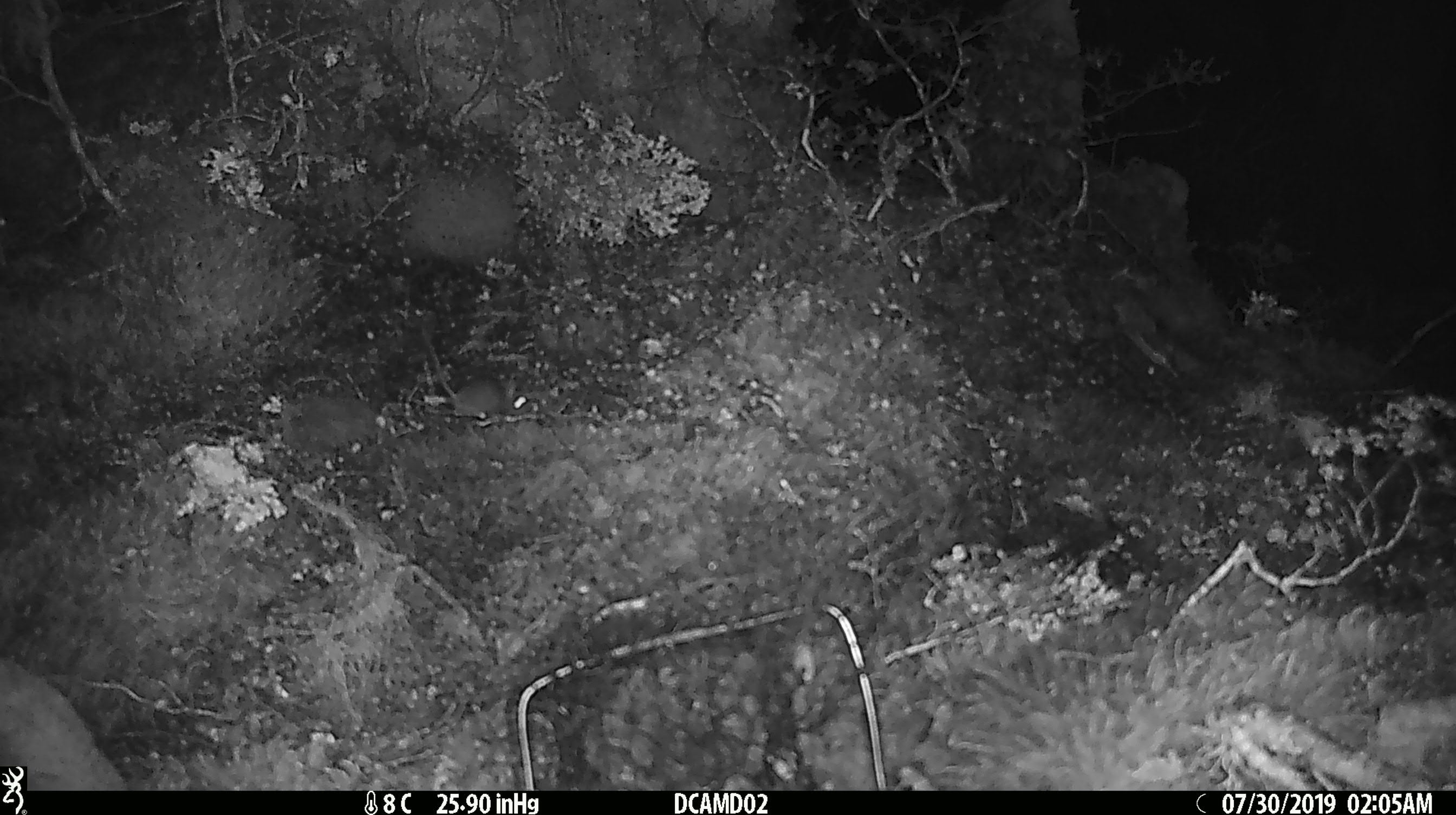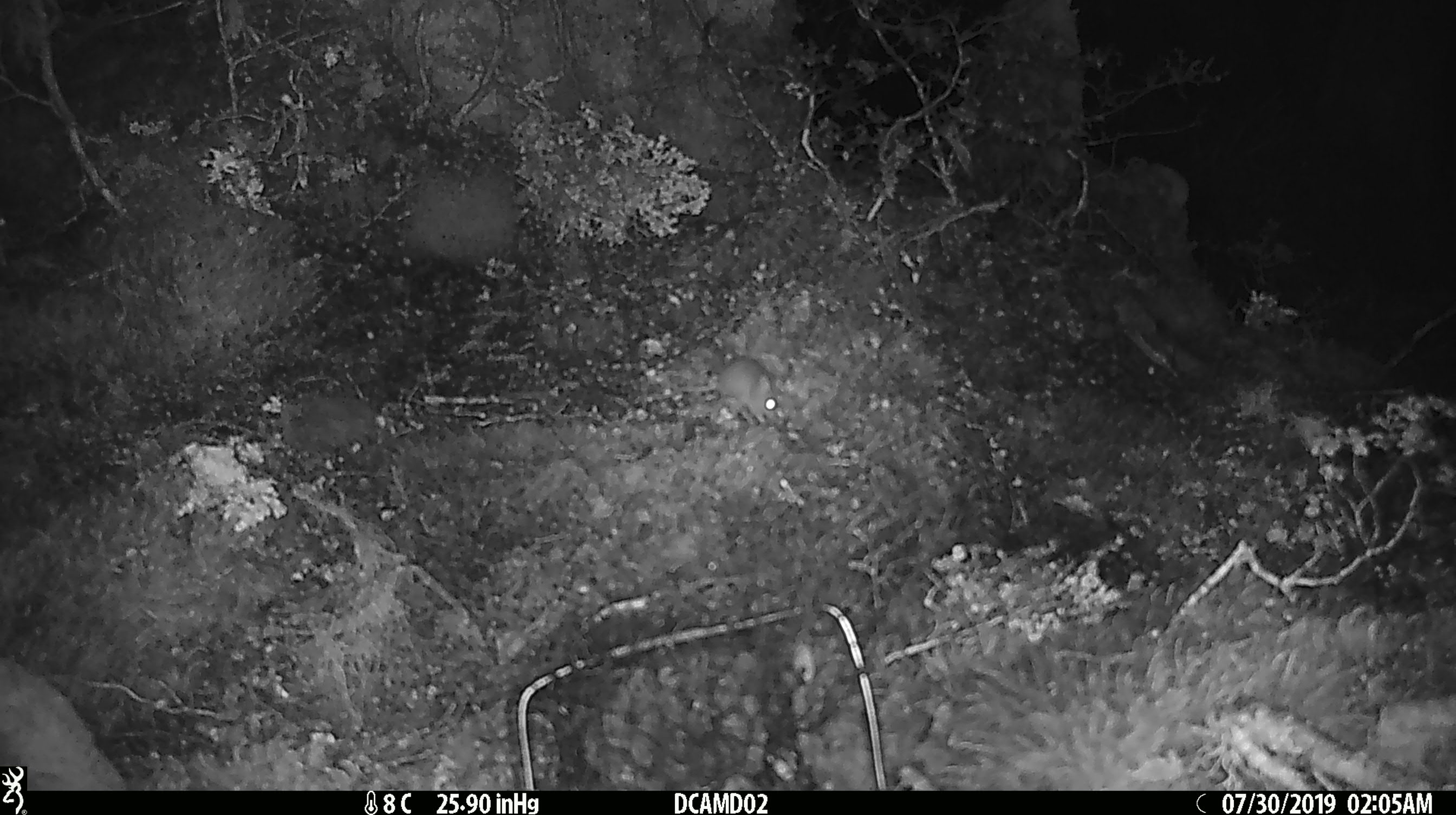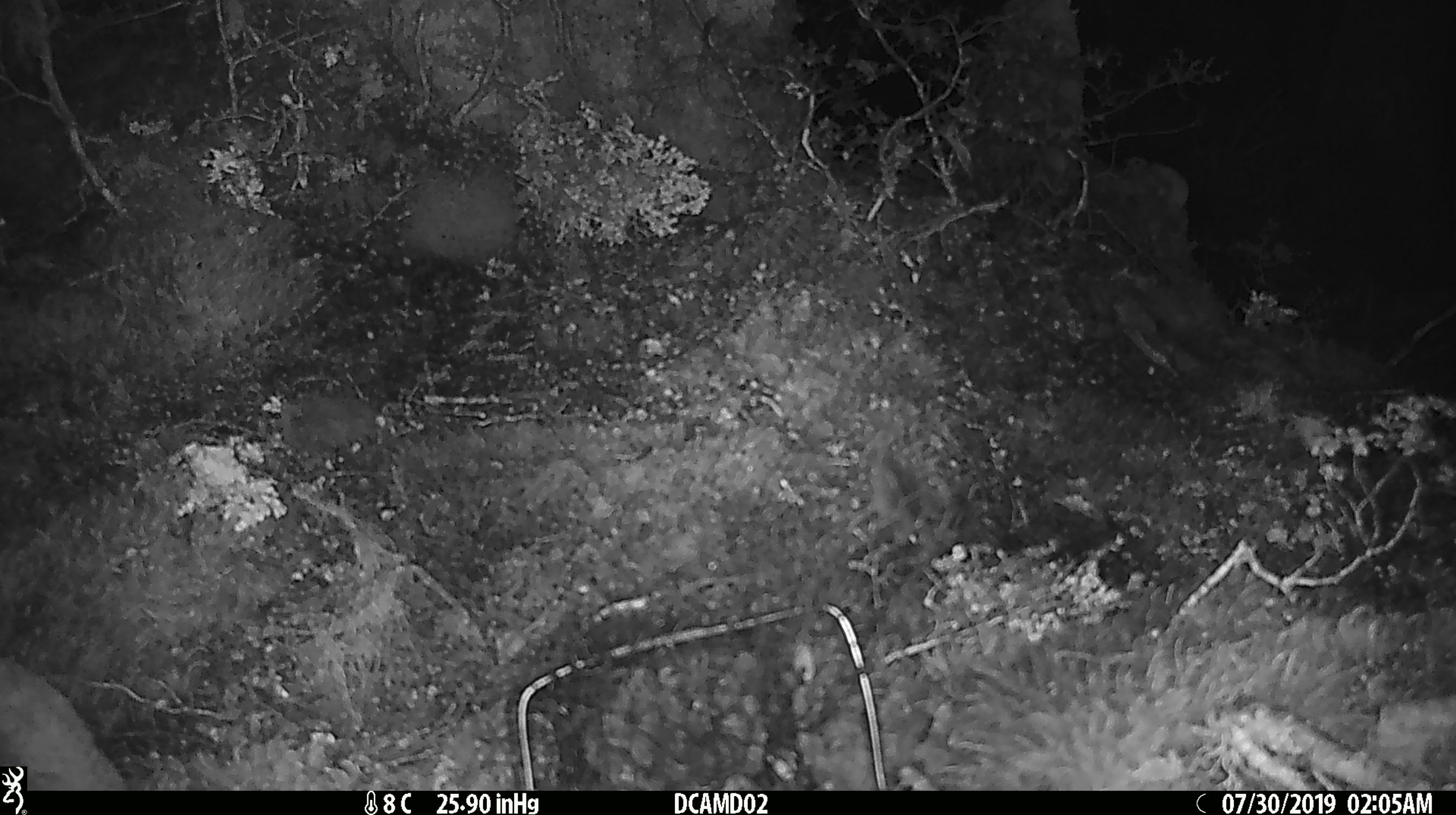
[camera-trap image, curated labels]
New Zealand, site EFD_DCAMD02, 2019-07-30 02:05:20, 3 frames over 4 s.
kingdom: Animalia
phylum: Chordata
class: Mammalia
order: Rodentia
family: Muridae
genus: Mus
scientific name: Mus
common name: mouse